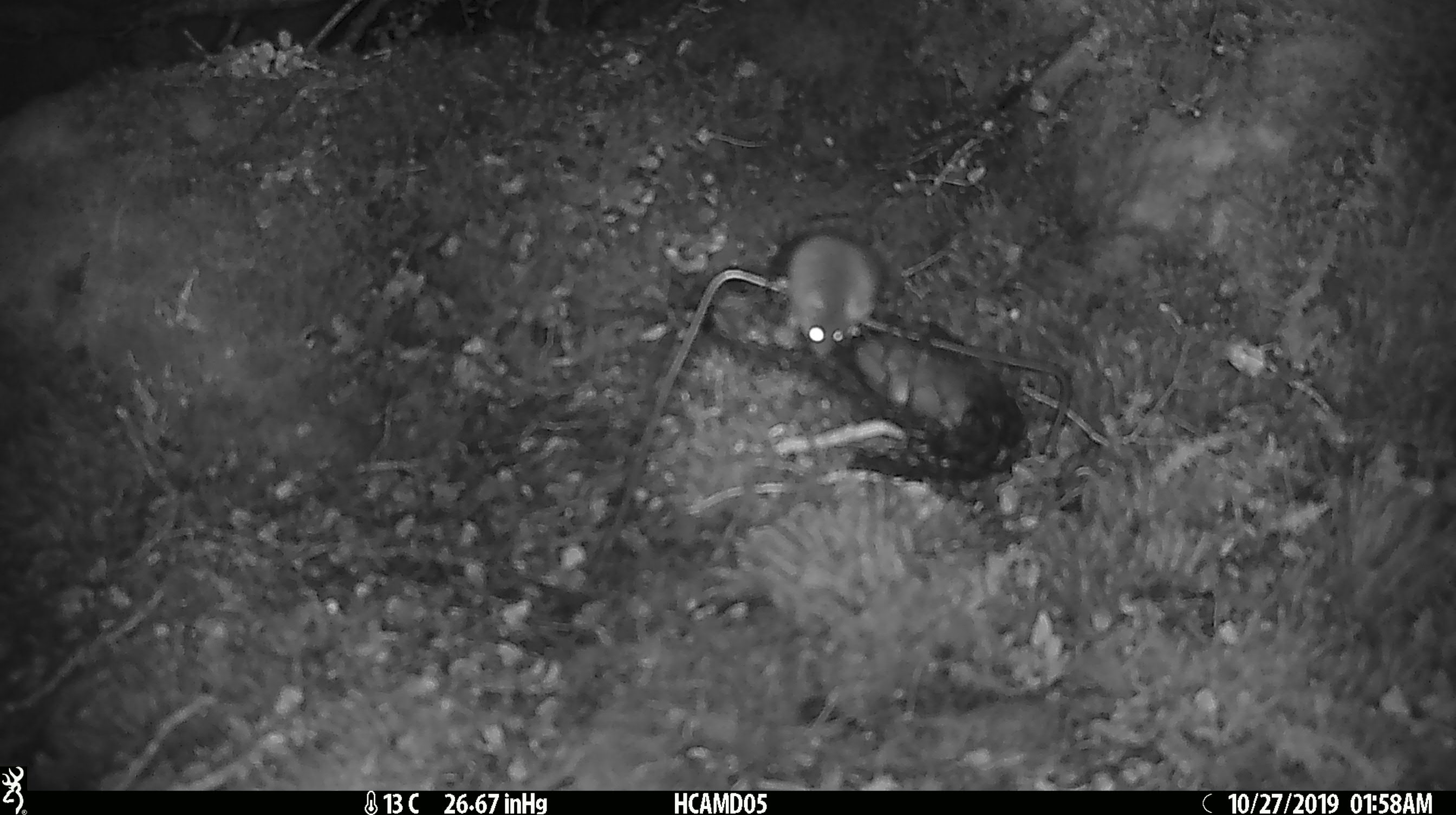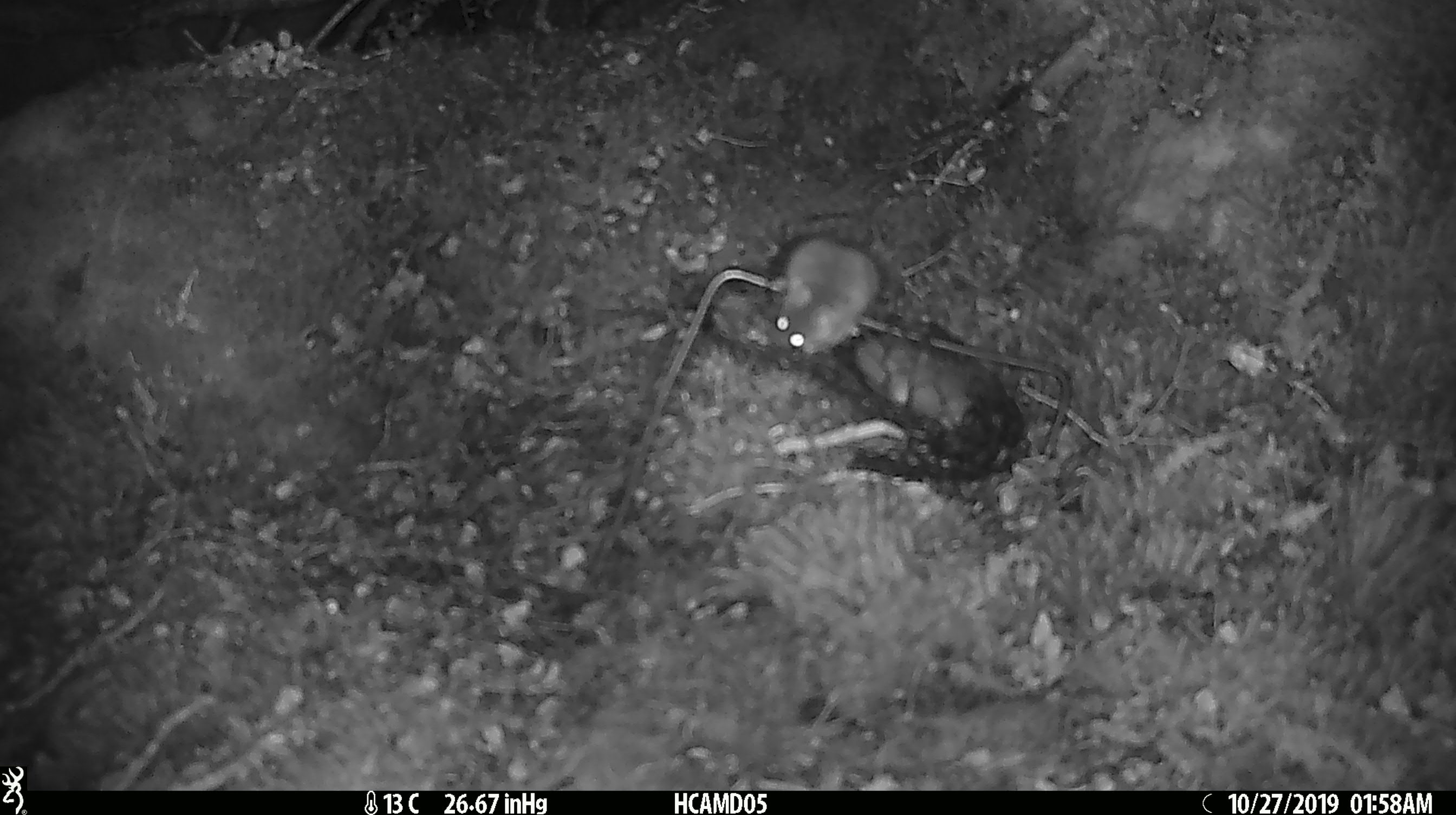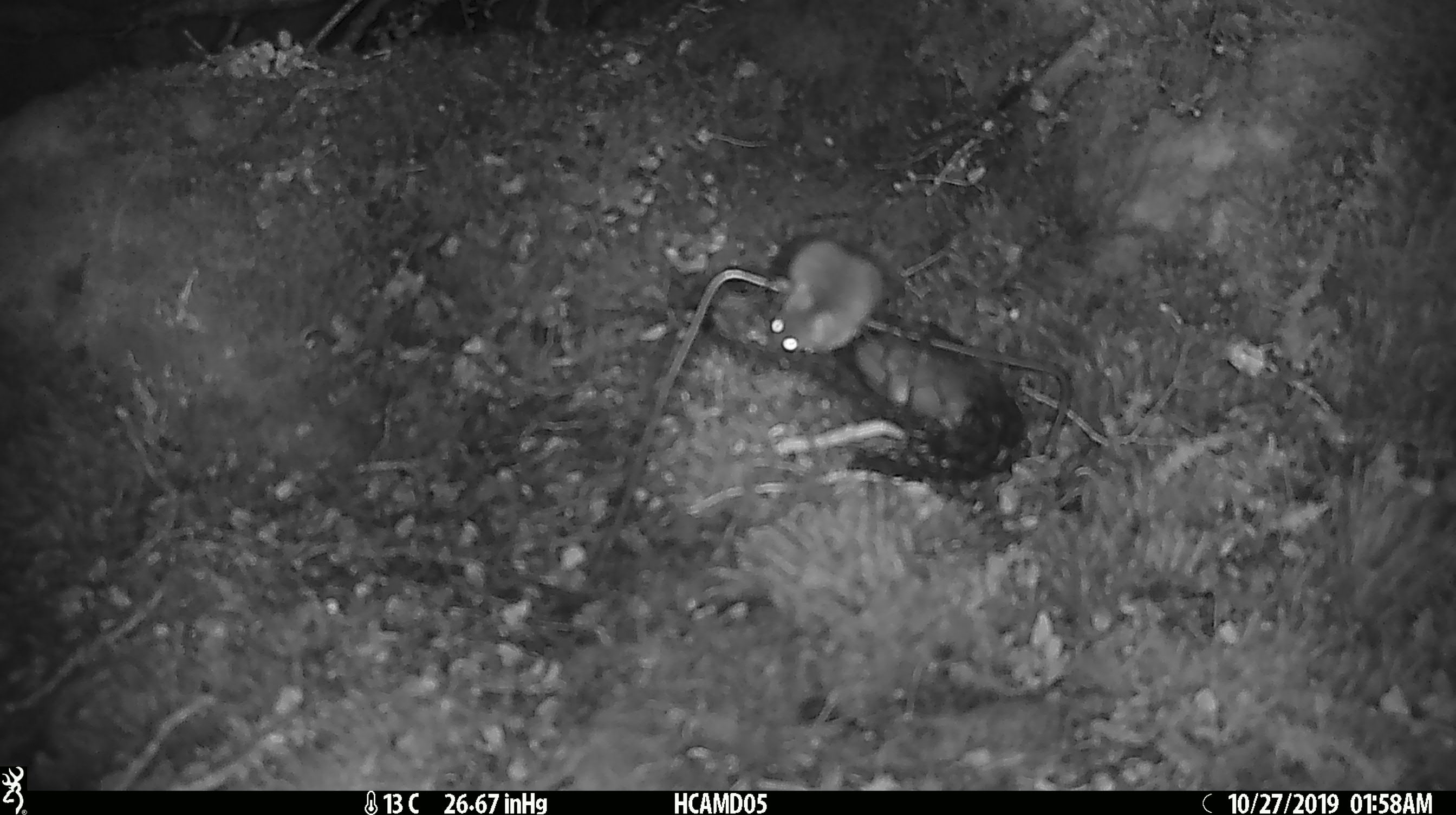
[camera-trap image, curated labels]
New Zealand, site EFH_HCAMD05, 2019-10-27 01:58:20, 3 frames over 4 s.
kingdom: Animalia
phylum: Chordata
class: Mammalia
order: Rodentia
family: Muridae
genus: Mus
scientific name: Mus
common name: mouse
Mouse (Mus).